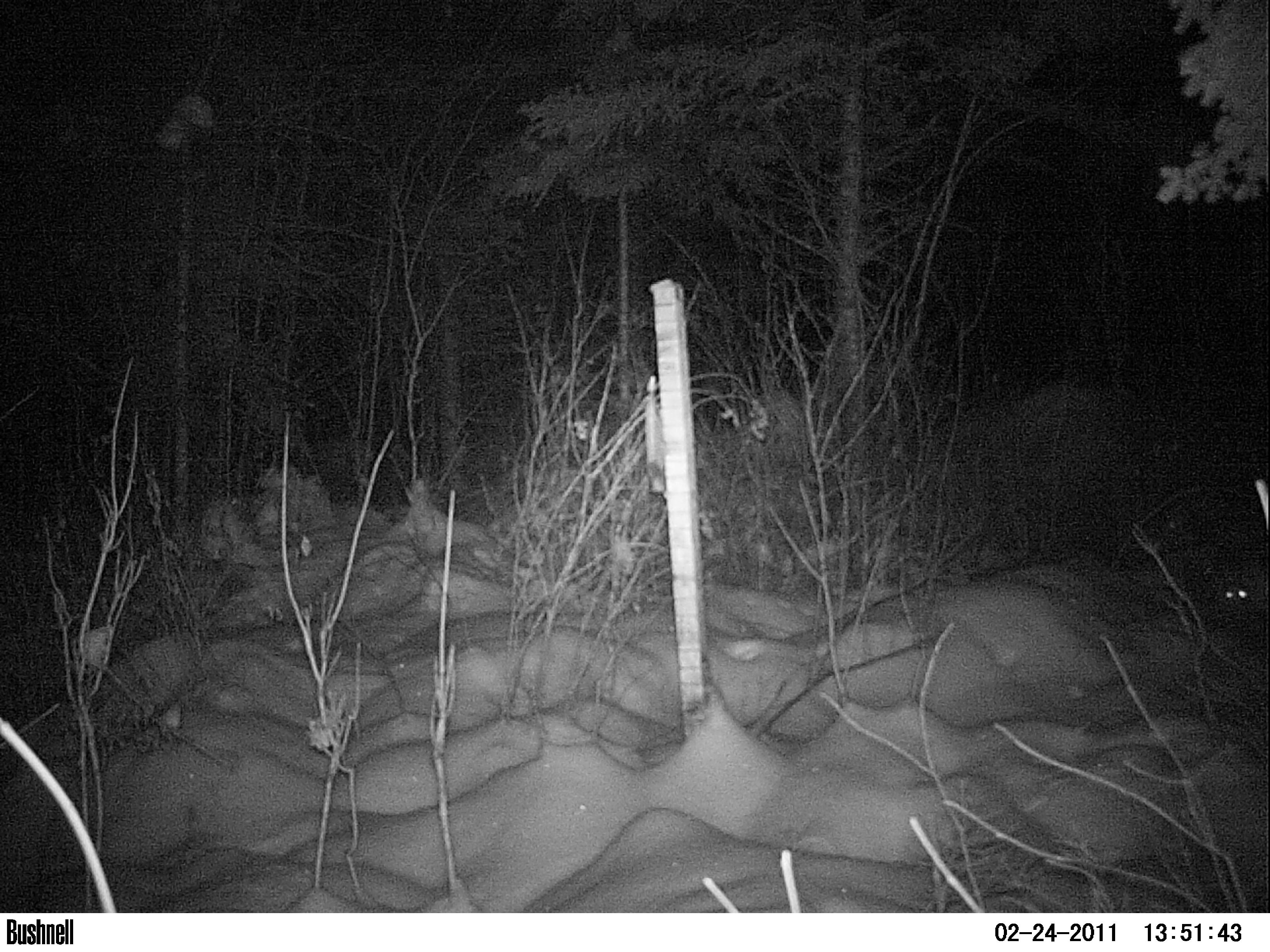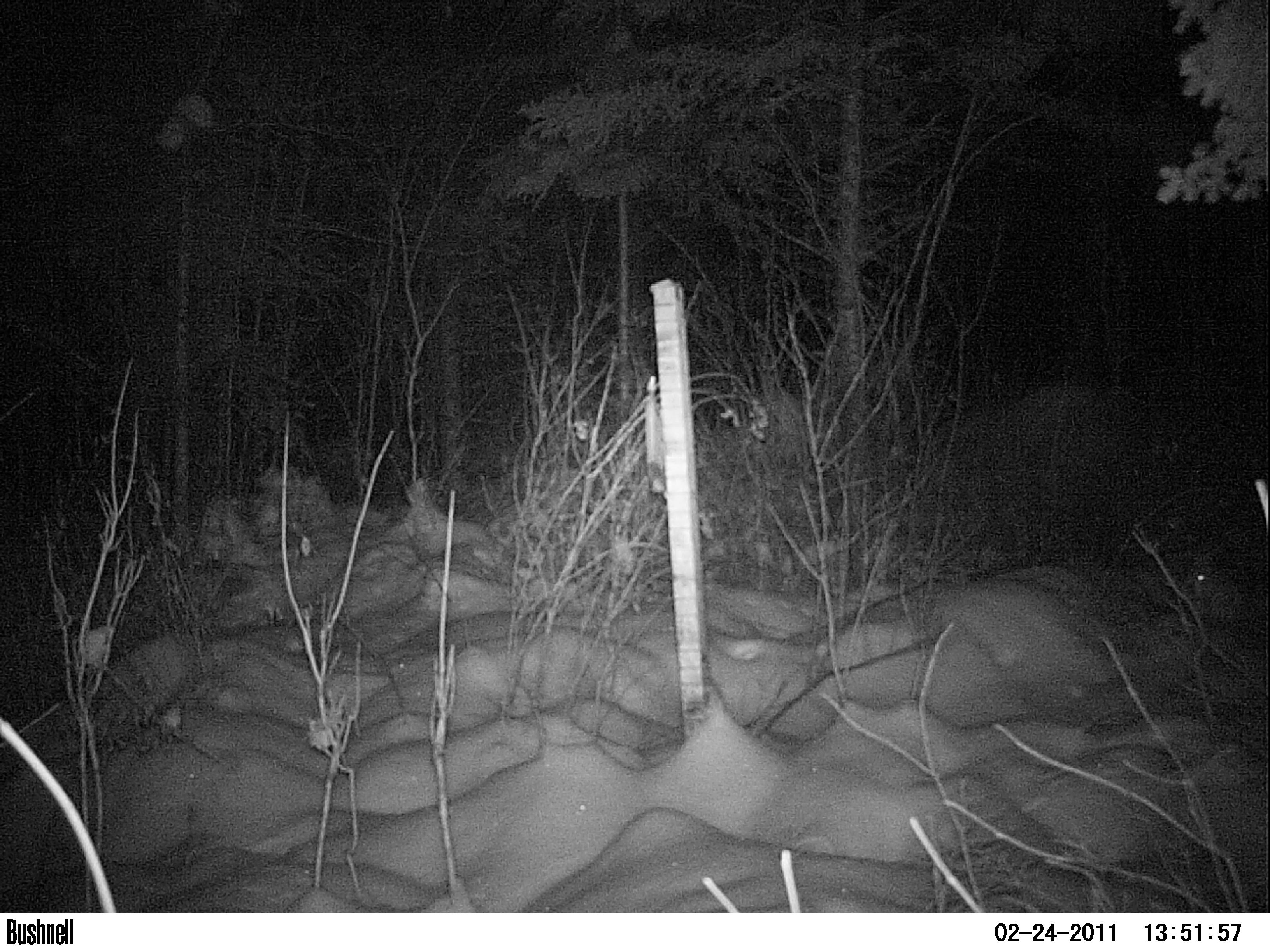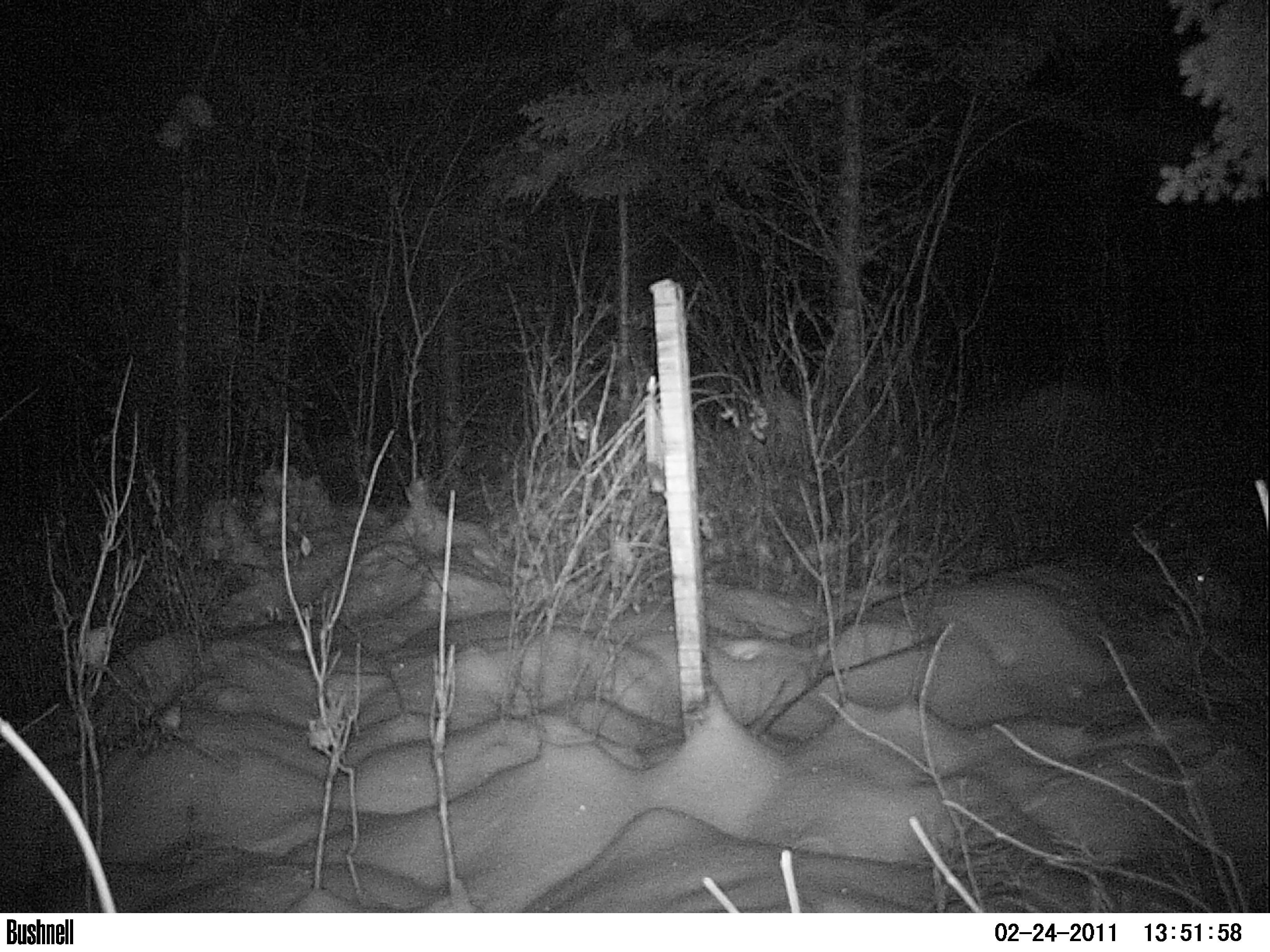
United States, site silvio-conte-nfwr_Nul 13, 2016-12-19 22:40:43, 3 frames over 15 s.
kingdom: Animalia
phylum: Chordata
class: Mammalia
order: Lagomorpha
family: Leporidae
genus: Lepus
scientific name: Lepus americanus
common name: snowshoe hare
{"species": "snowshoe hare (Lepus americanus)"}